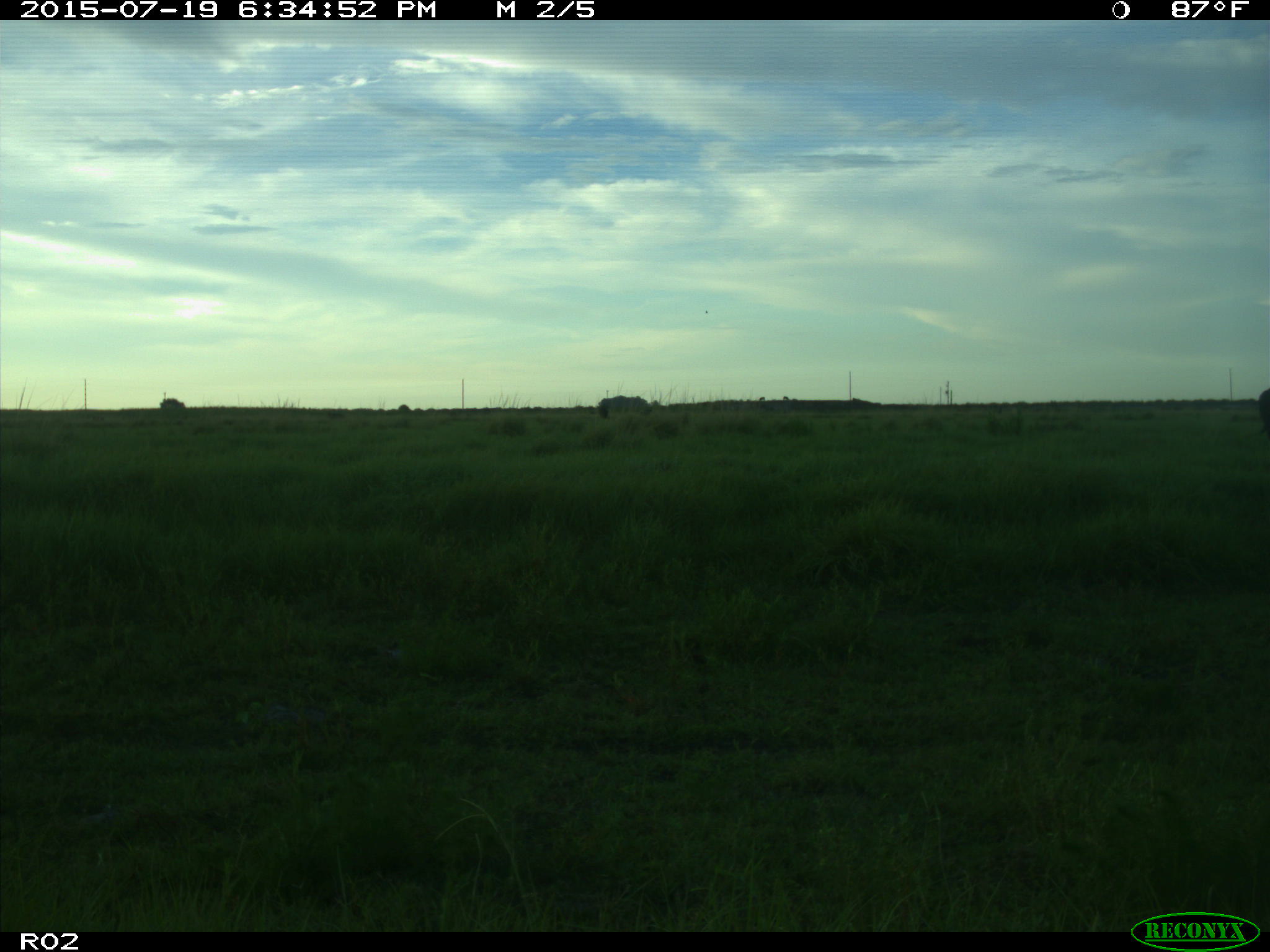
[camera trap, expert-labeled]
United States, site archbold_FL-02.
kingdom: Animalia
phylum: Chordata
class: Mammalia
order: Artiodactyla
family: Bovidae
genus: Bos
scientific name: Bos taurus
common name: domestic cow